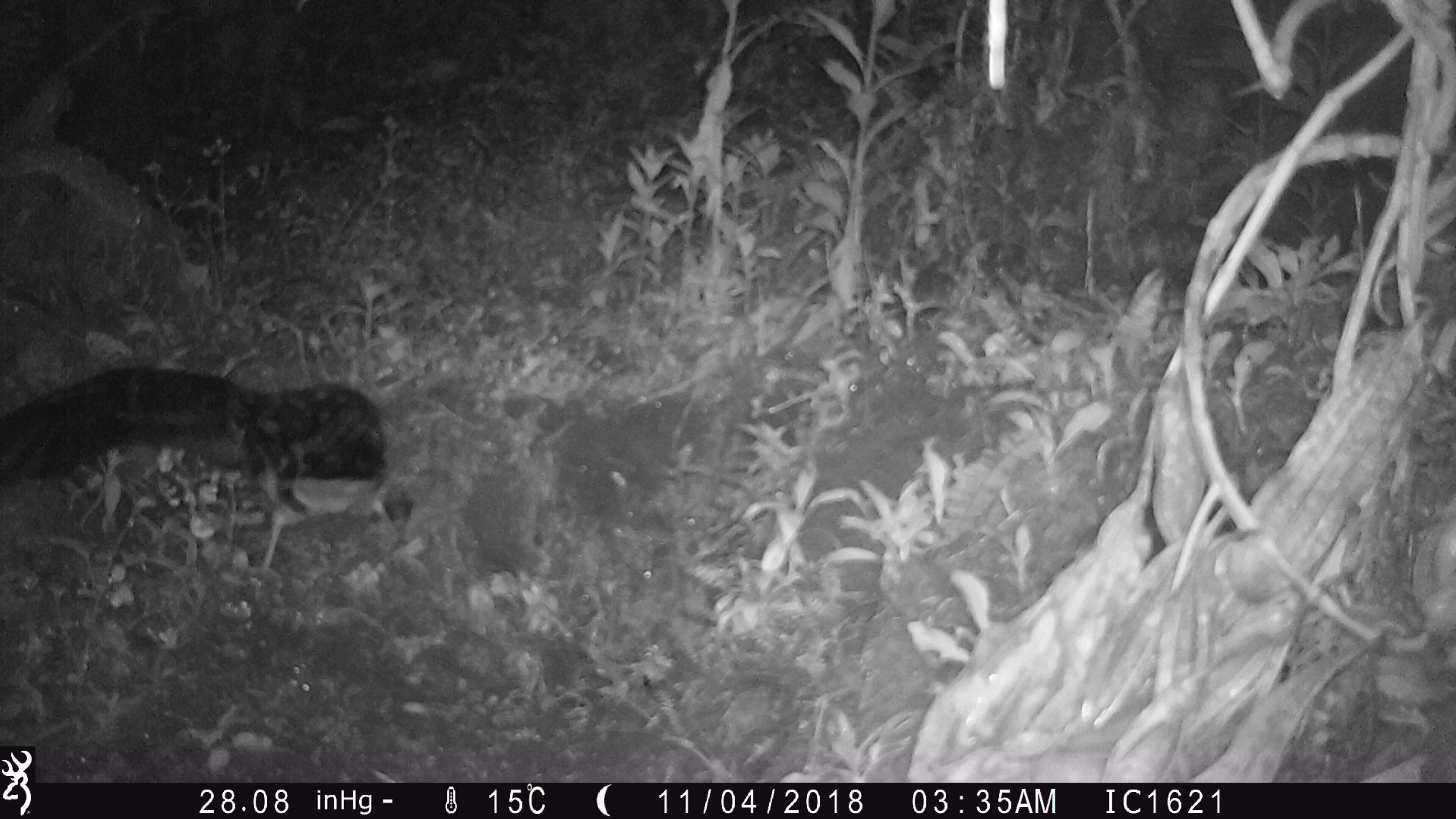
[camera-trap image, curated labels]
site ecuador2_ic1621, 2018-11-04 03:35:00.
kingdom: Animalia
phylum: Chordata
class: Aves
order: Procellariiformes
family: Procellariidae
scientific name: Procellariidae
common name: petrel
Petrel (Procellariidae).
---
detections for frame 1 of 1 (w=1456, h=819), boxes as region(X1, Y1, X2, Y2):
petrel: region(0, 359, 415, 576)